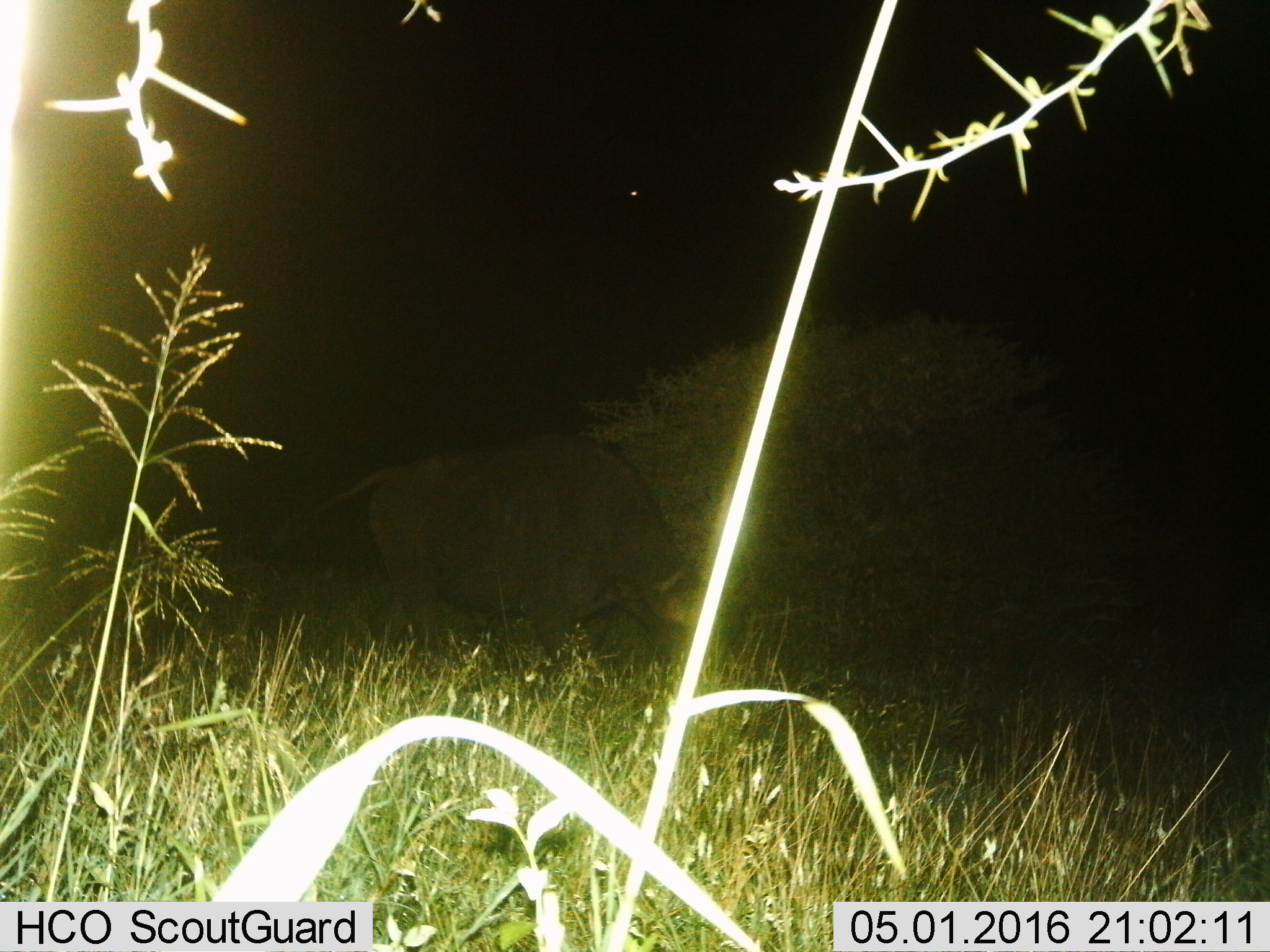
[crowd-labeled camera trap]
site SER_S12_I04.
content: unidentified animal